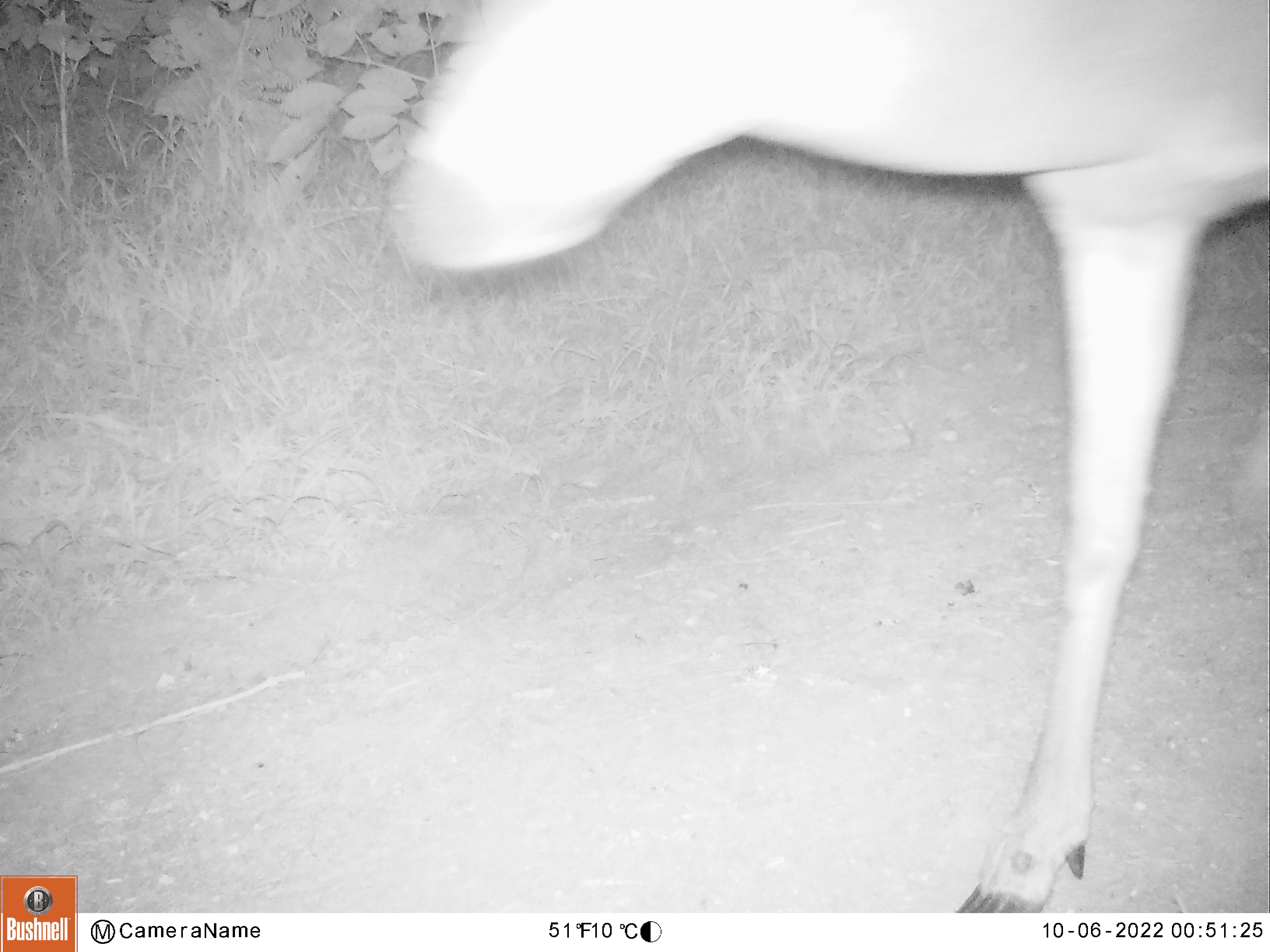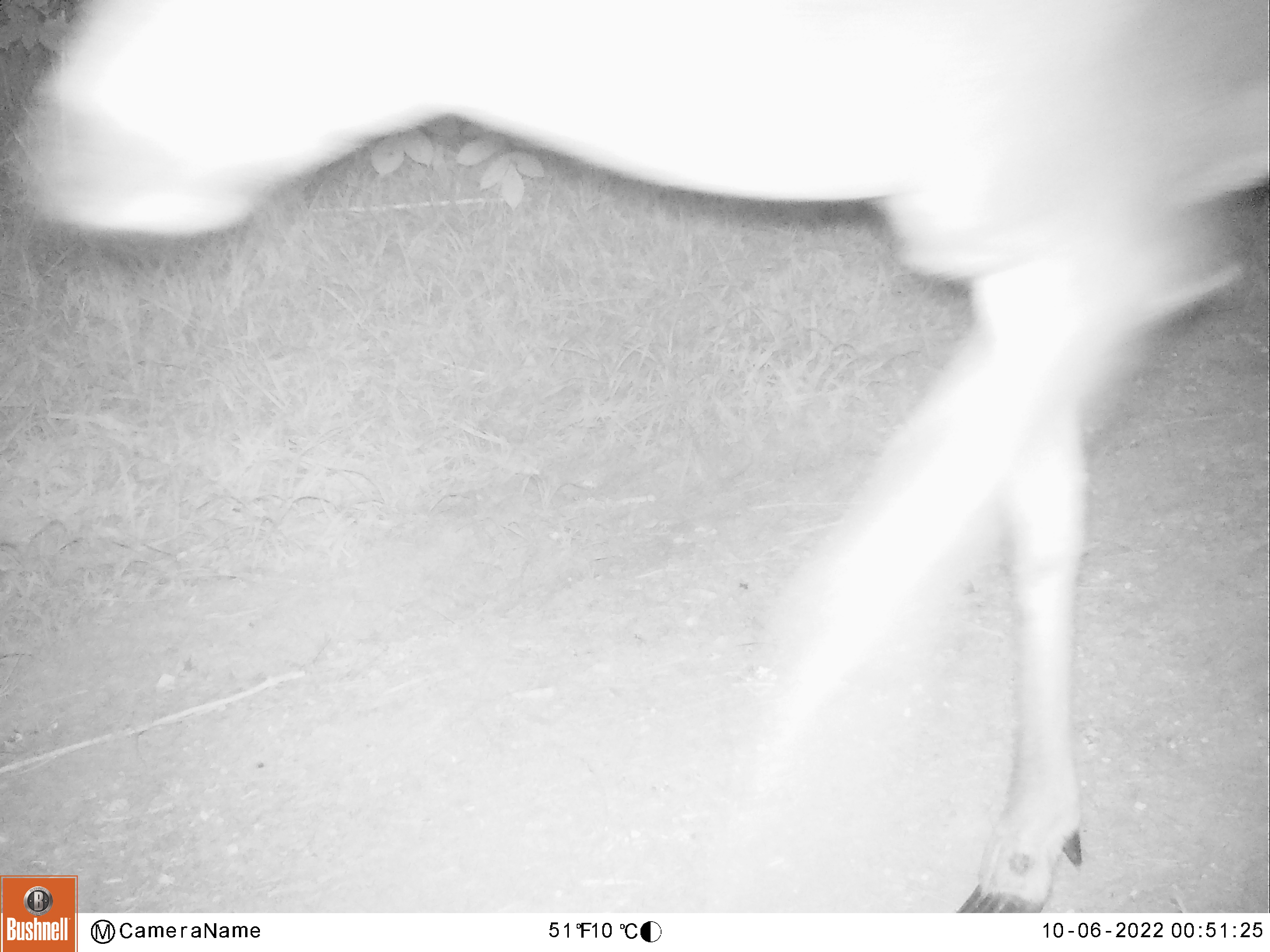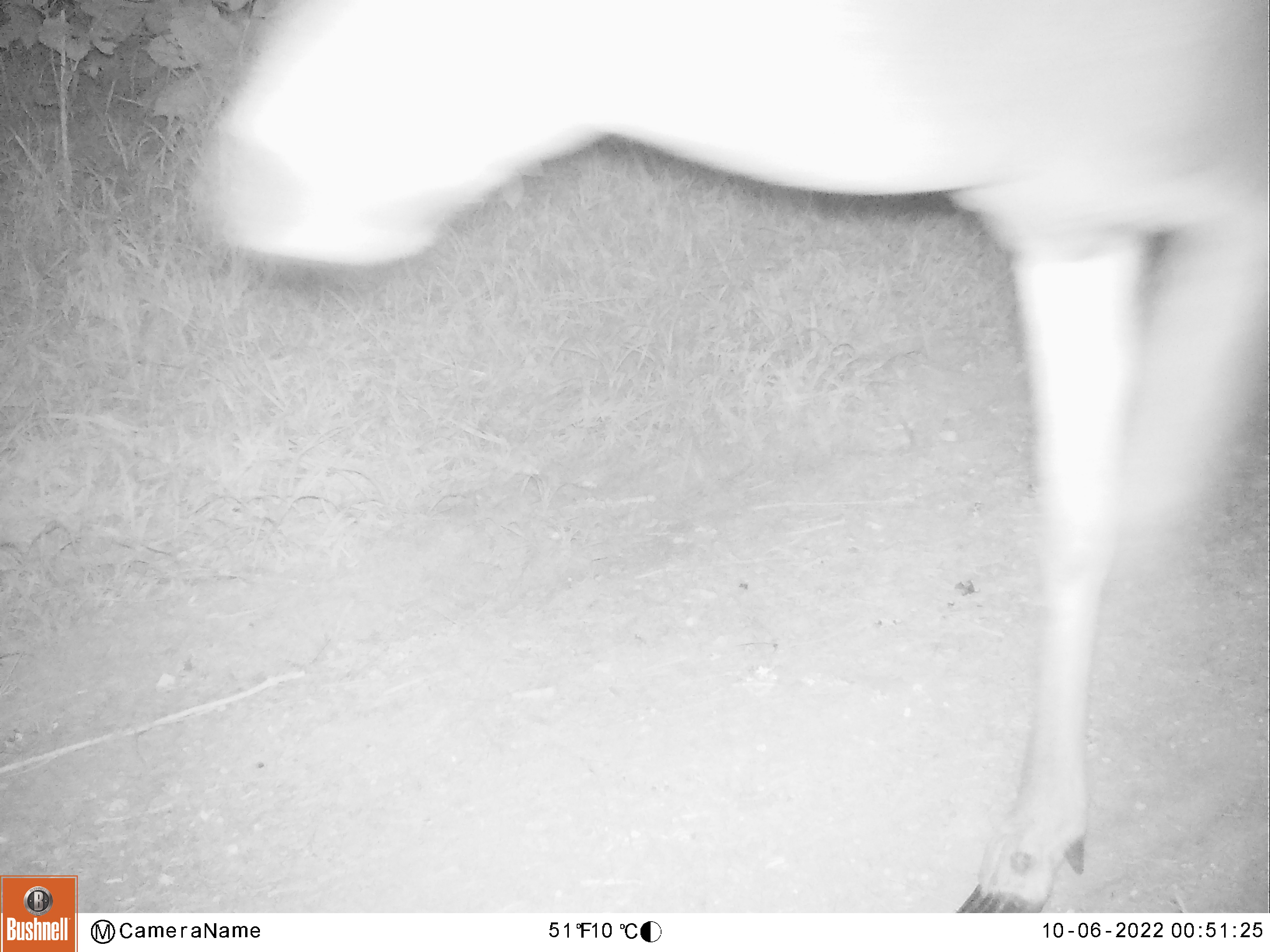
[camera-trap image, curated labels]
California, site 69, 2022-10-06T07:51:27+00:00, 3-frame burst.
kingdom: Animalia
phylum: Chordata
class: Mammalia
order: Artiodactyla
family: Cervidae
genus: Odocoileus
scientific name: Odocoileus hemionus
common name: mule deer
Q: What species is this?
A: Mule deer (Odocoileus hemionus).